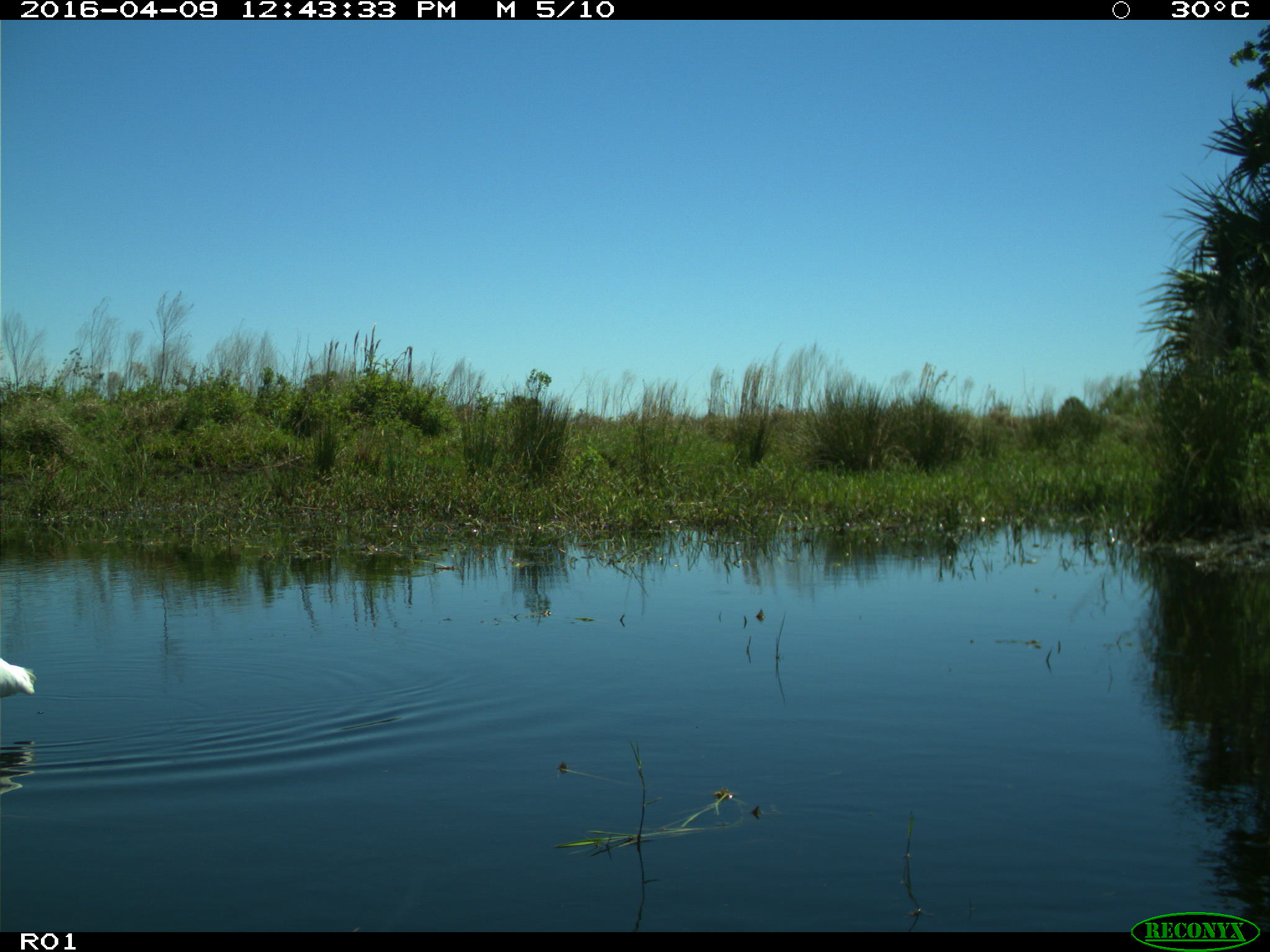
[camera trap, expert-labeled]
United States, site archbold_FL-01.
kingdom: Animalia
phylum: Chordata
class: Aves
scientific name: Aves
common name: birds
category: unidentified bird